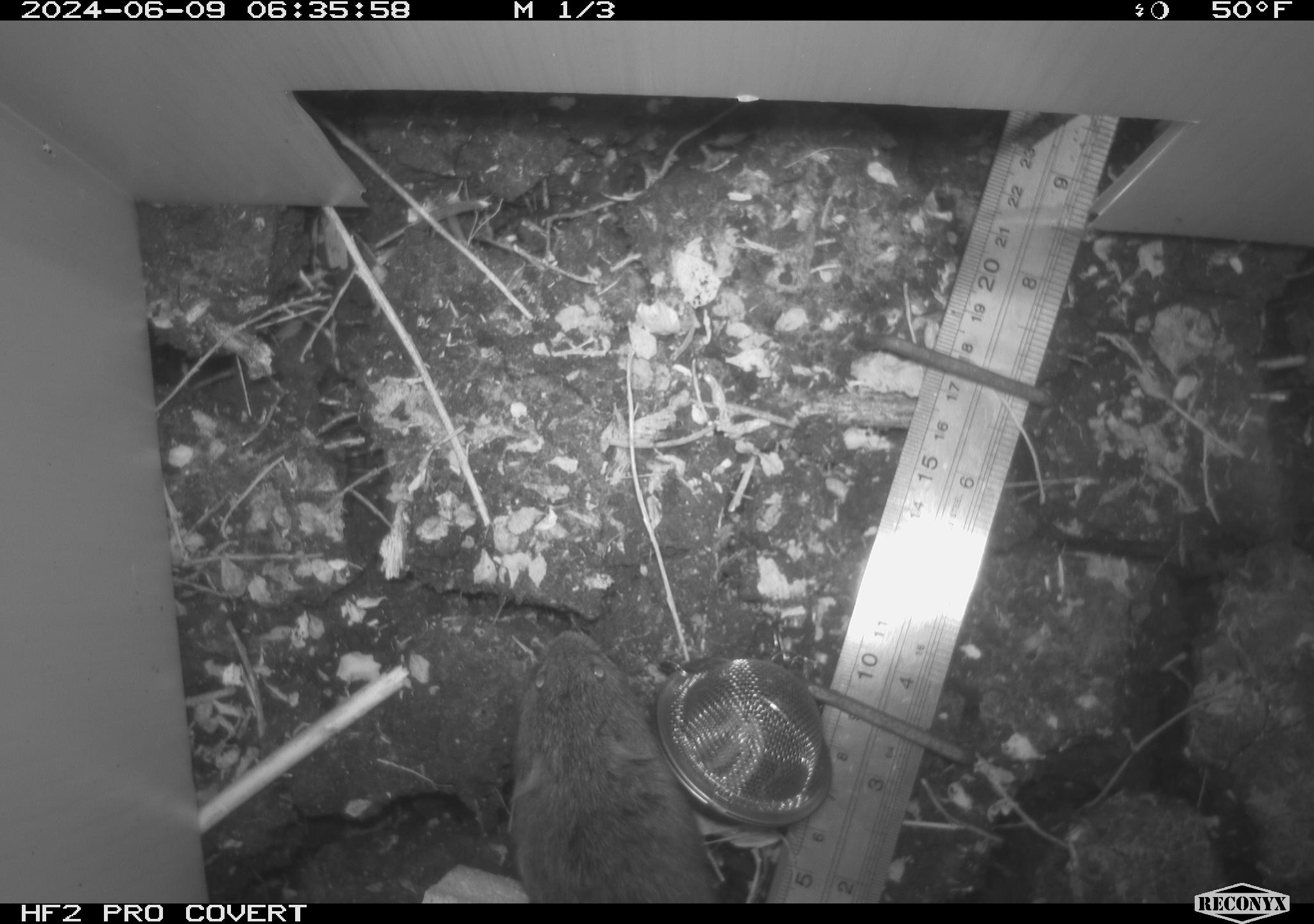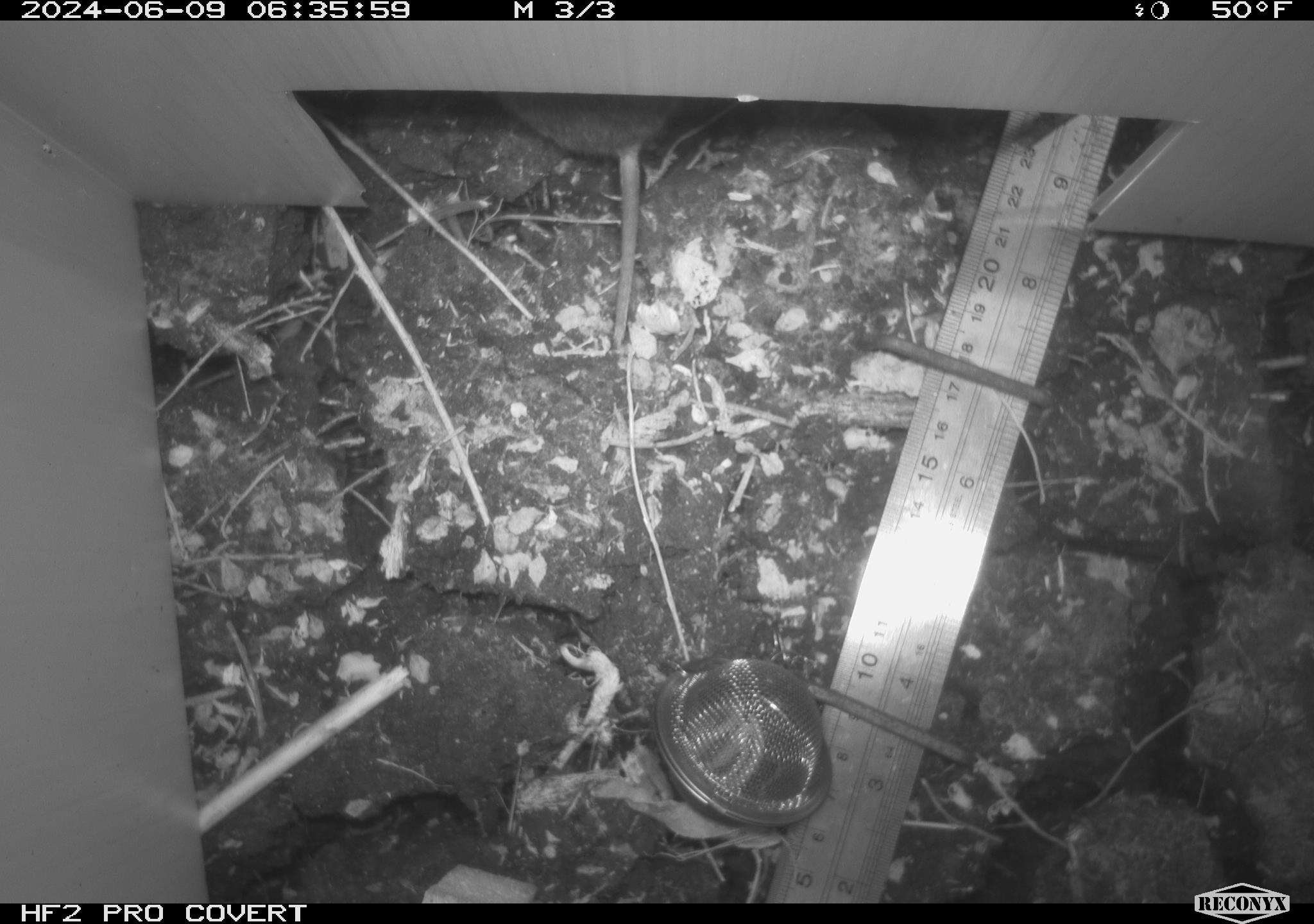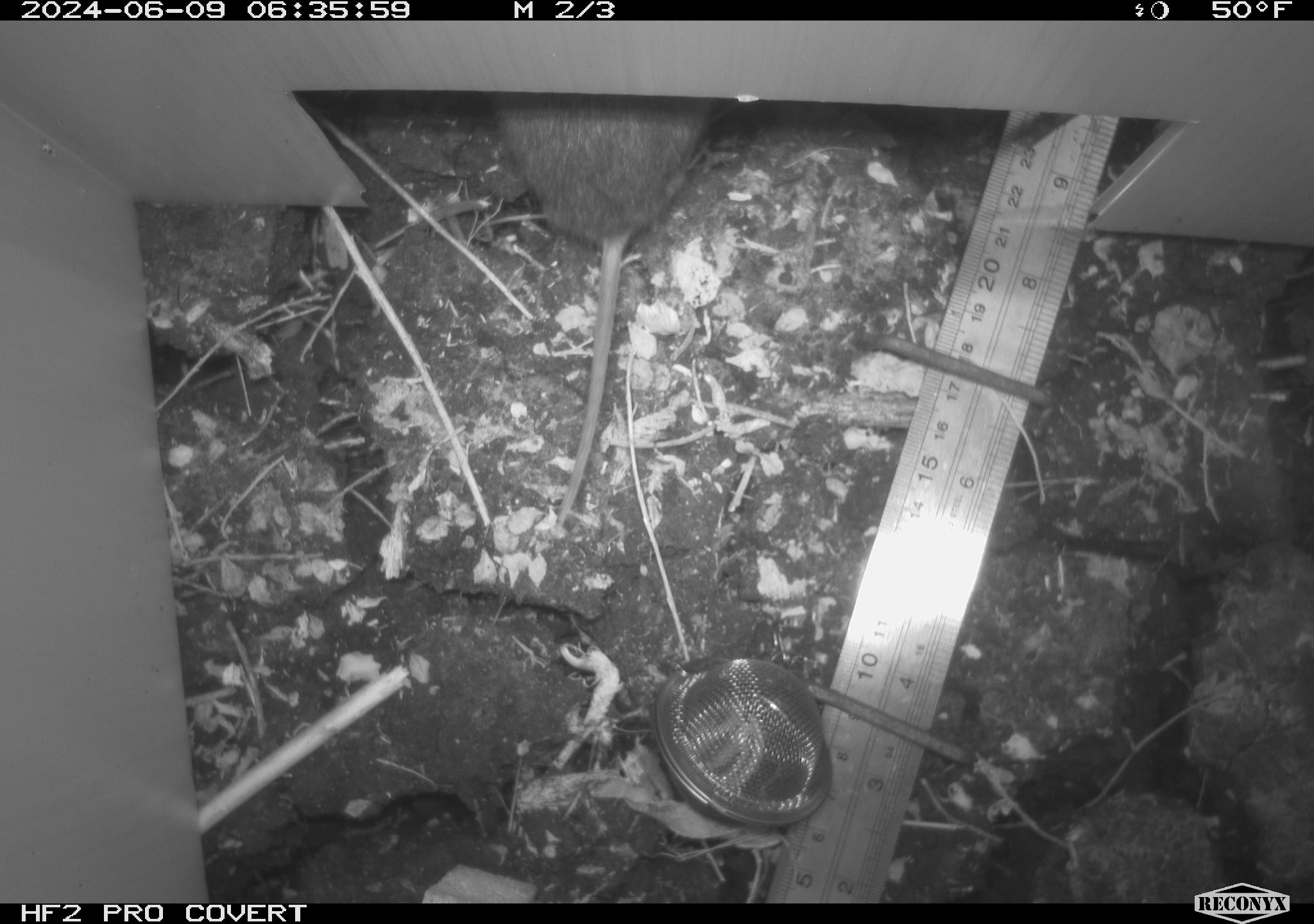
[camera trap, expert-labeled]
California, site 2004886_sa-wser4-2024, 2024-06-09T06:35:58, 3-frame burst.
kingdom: Animalia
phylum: Chordata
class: Mammalia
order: Rodentia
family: Cricetidae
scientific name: Arvicolinae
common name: voles, lemmings, and muskrats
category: arvicolinae subfamily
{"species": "arvicolinae subfamily (voles, lemmings, and muskrats) (Arvicolinae)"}